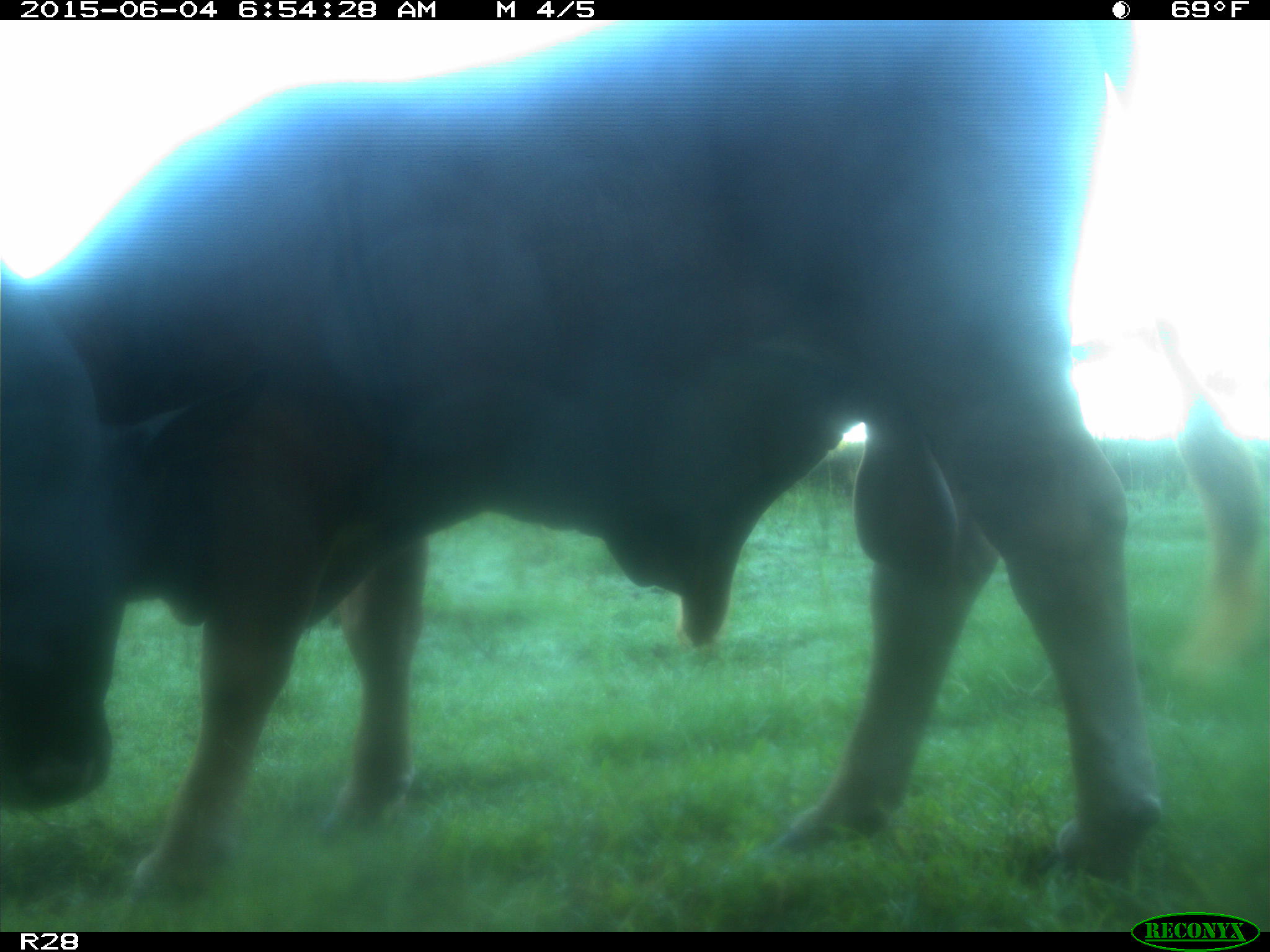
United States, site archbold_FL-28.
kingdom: Animalia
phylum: Chordata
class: Mammalia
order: Artiodactyla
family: Bovidae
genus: Bos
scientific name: Bos taurus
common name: domestic cow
Bos taurus (domestic cow).